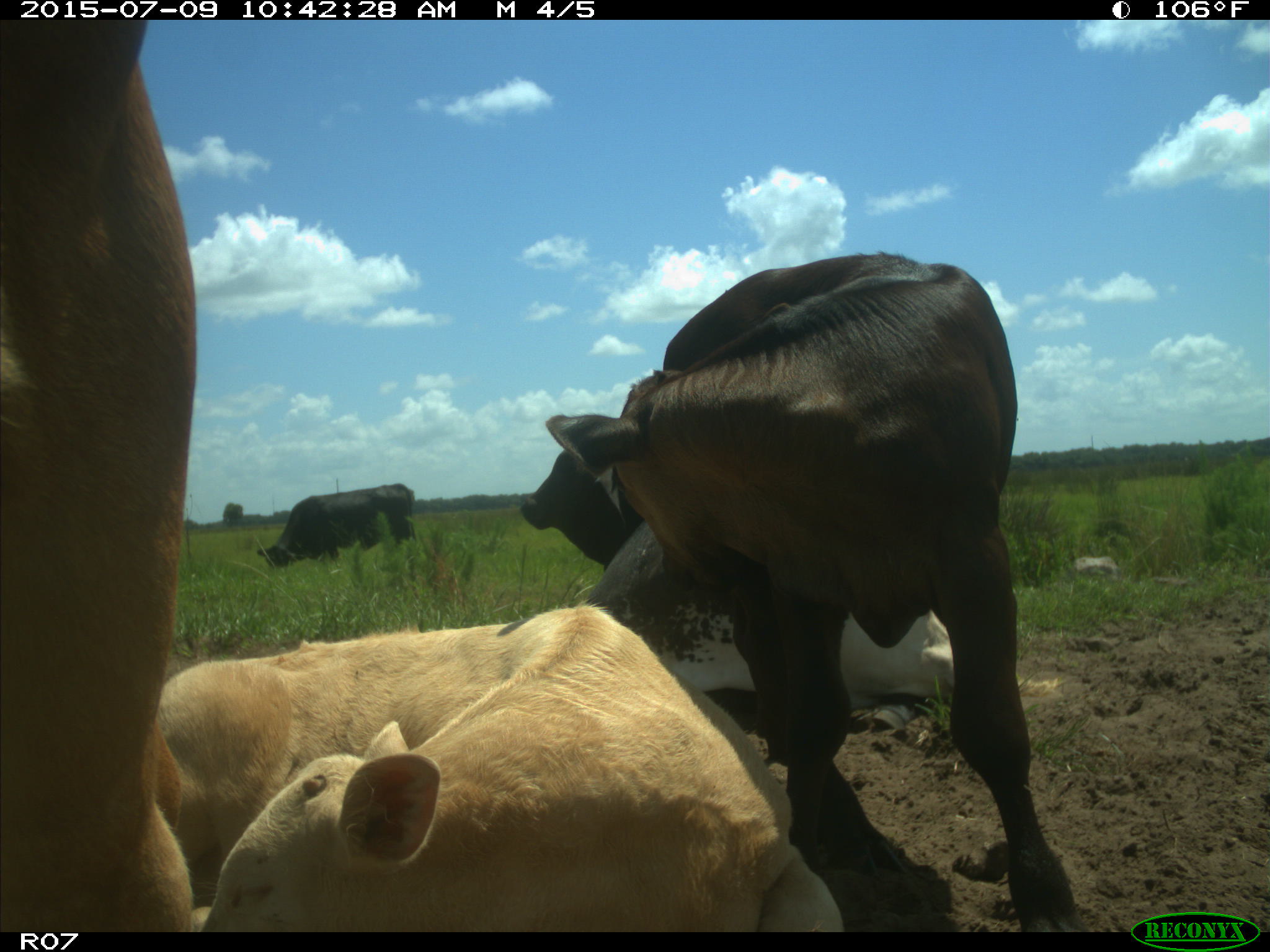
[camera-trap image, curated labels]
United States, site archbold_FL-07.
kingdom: Animalia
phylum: Chordata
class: Mammalia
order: Artiodactyla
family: Bovidae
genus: Bos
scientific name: Bos taurus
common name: domestic cow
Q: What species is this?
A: Bos taurus (domestic cow).